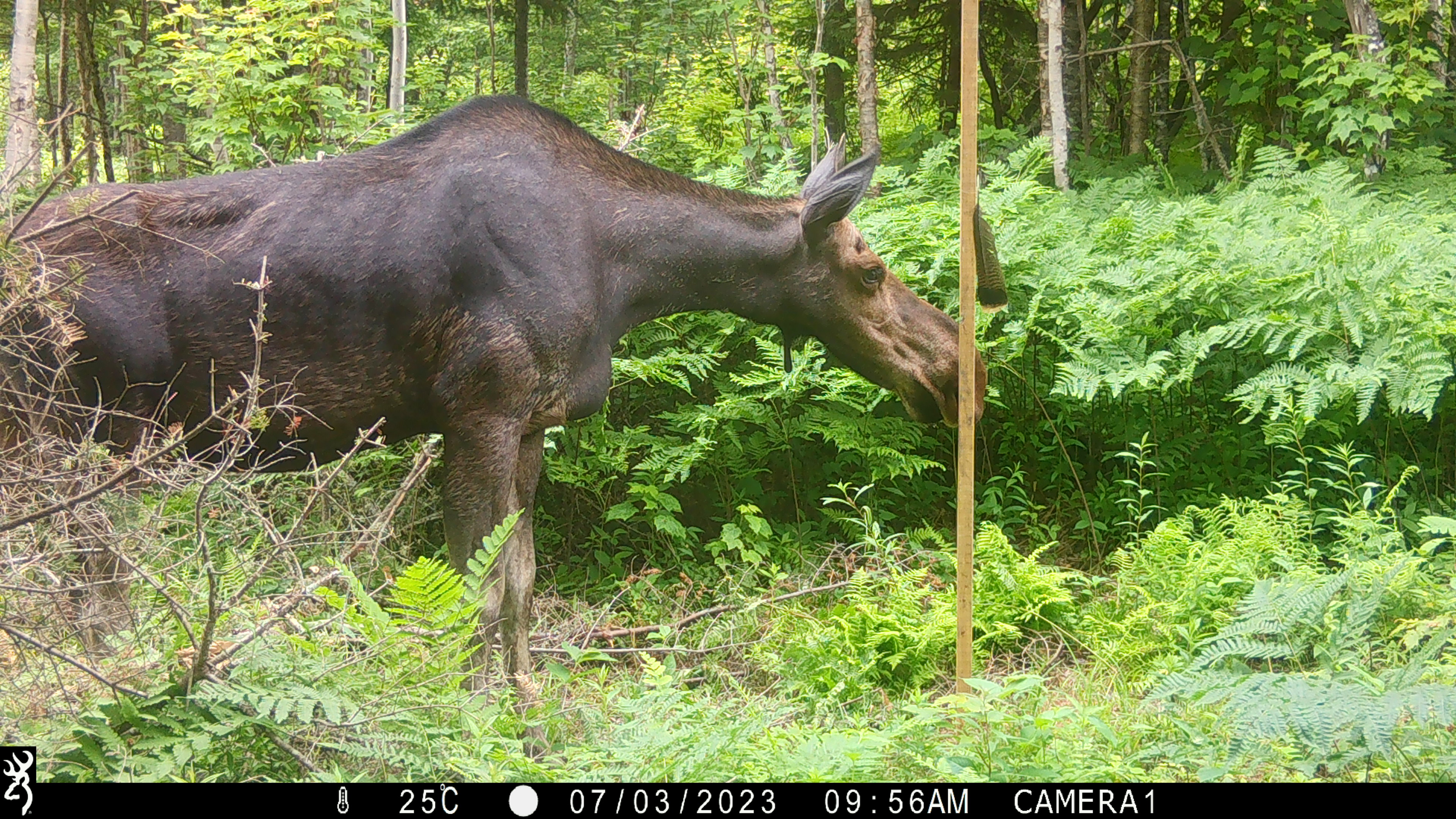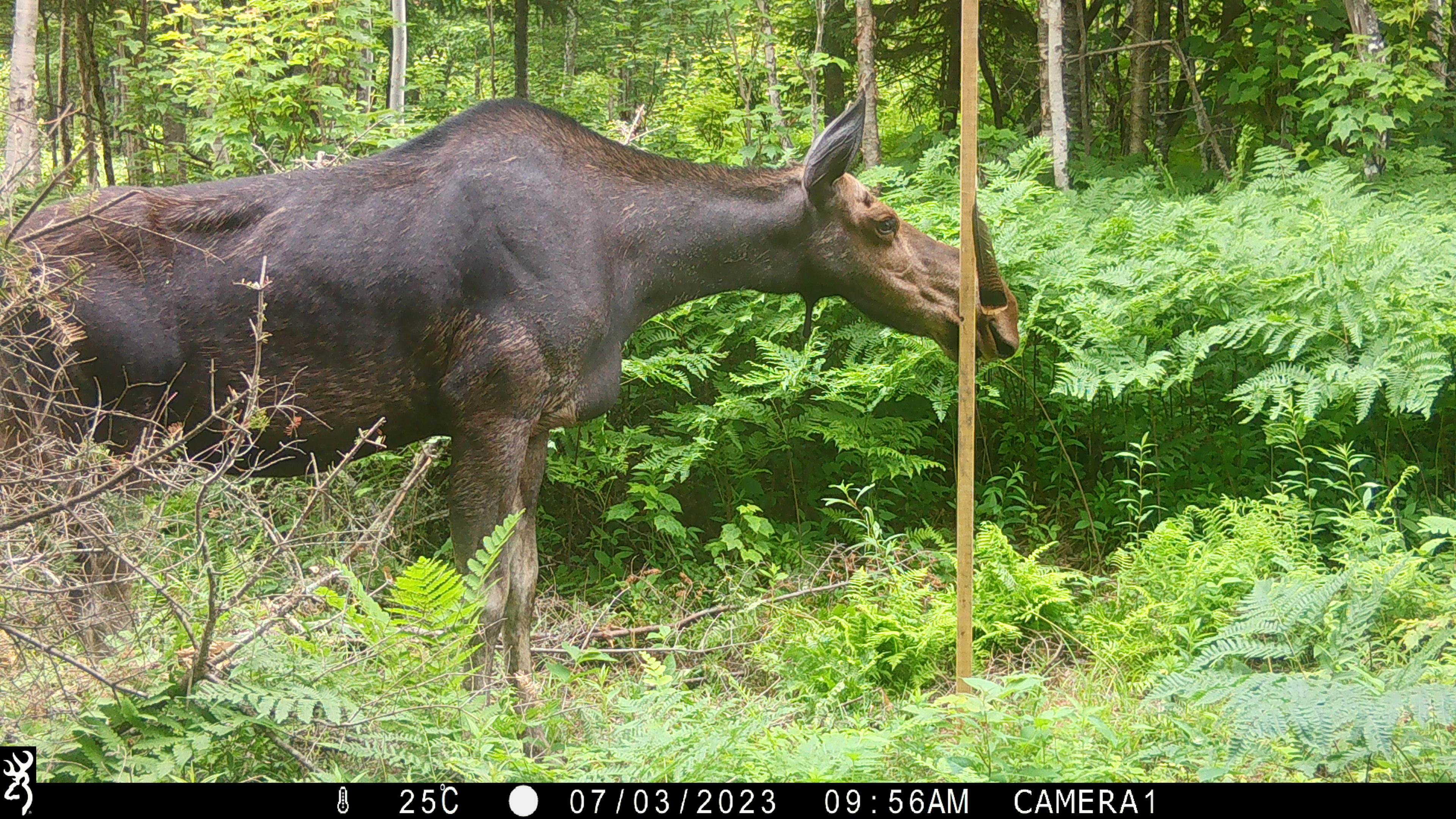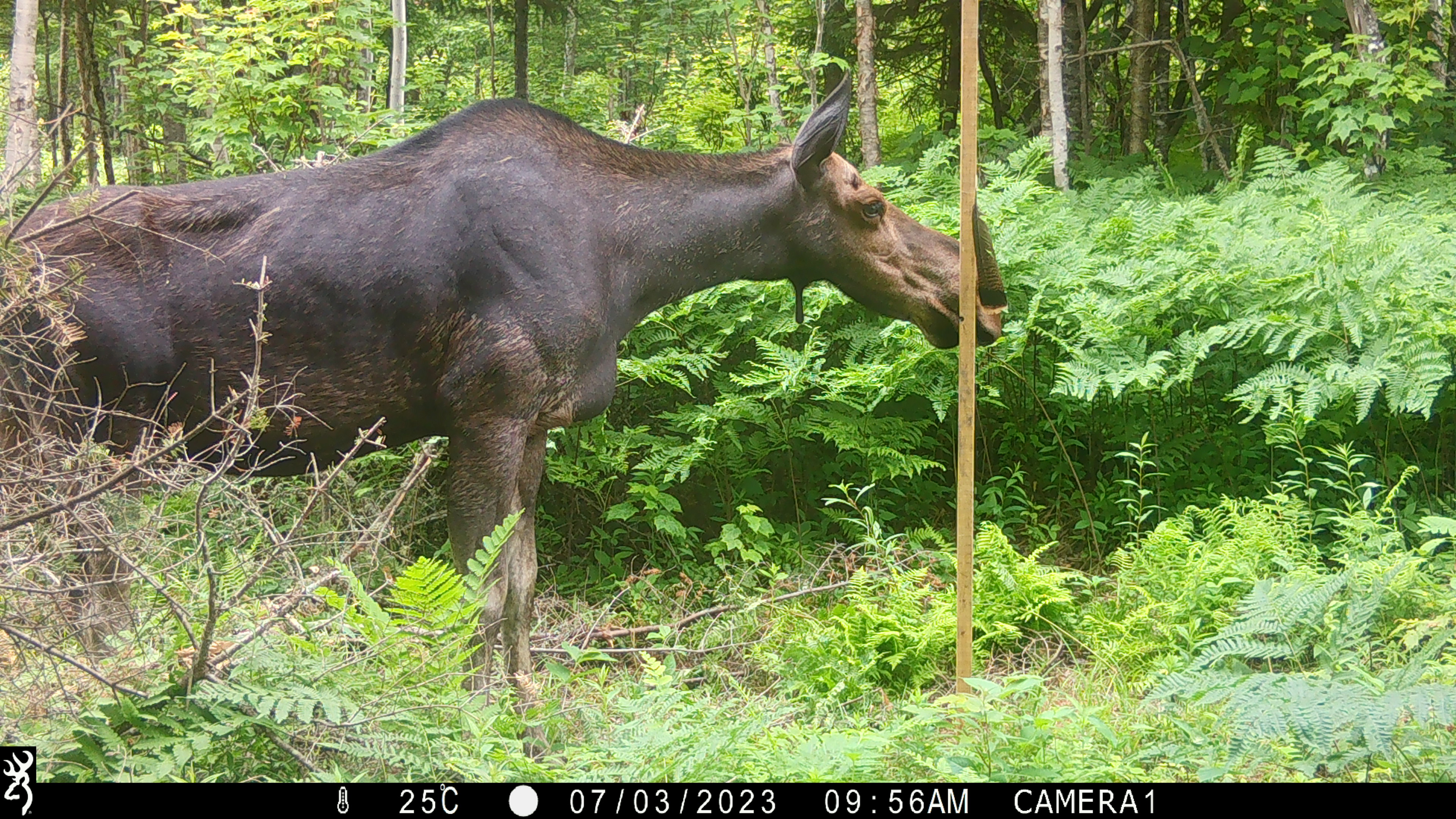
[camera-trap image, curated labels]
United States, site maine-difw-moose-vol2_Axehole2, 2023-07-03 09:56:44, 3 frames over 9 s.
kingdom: Animalia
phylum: Chordata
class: Mammalia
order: Artiodactyla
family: Cervidae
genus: Alces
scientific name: Alces alces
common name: moose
Moose (Alces alces).